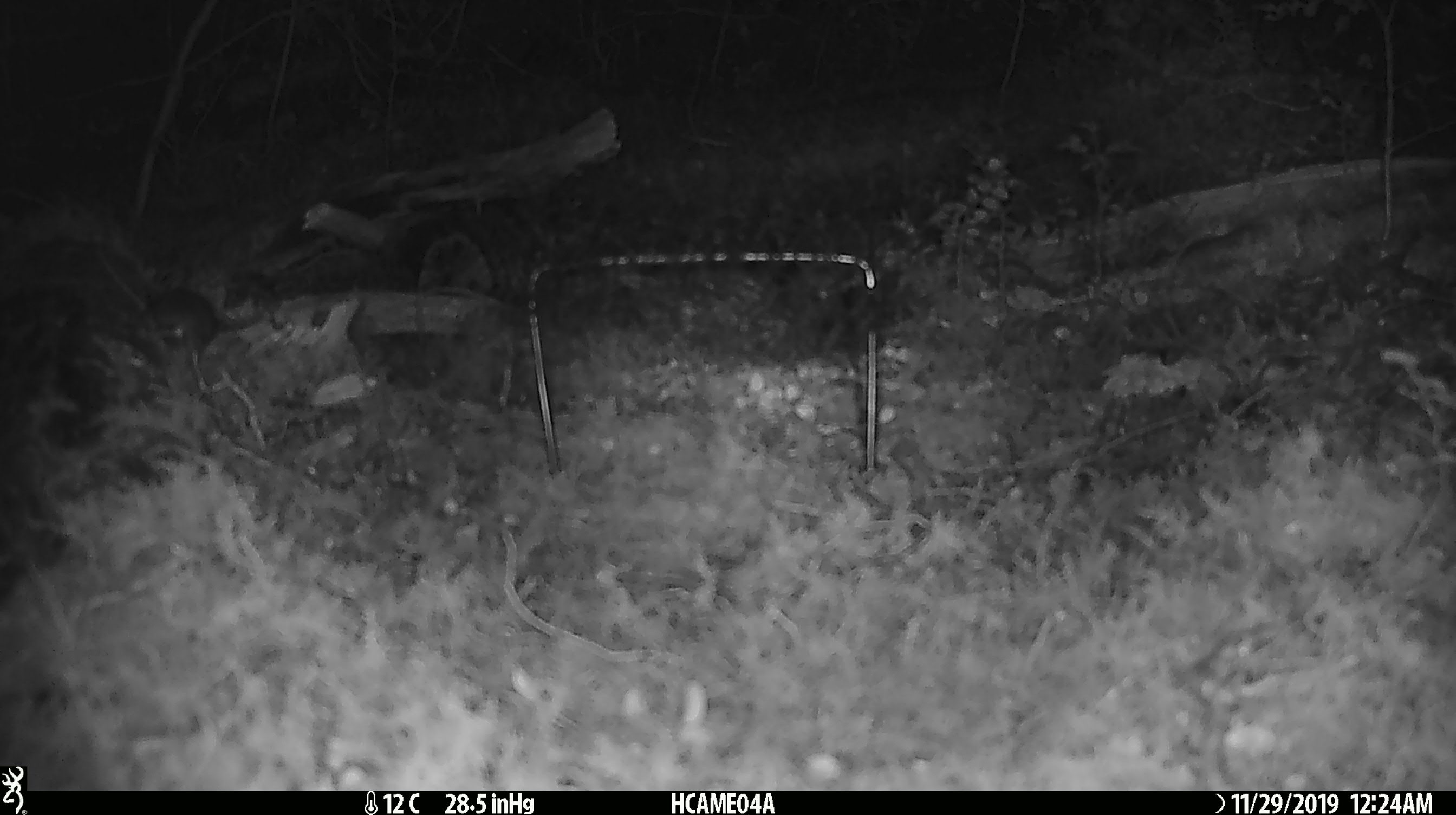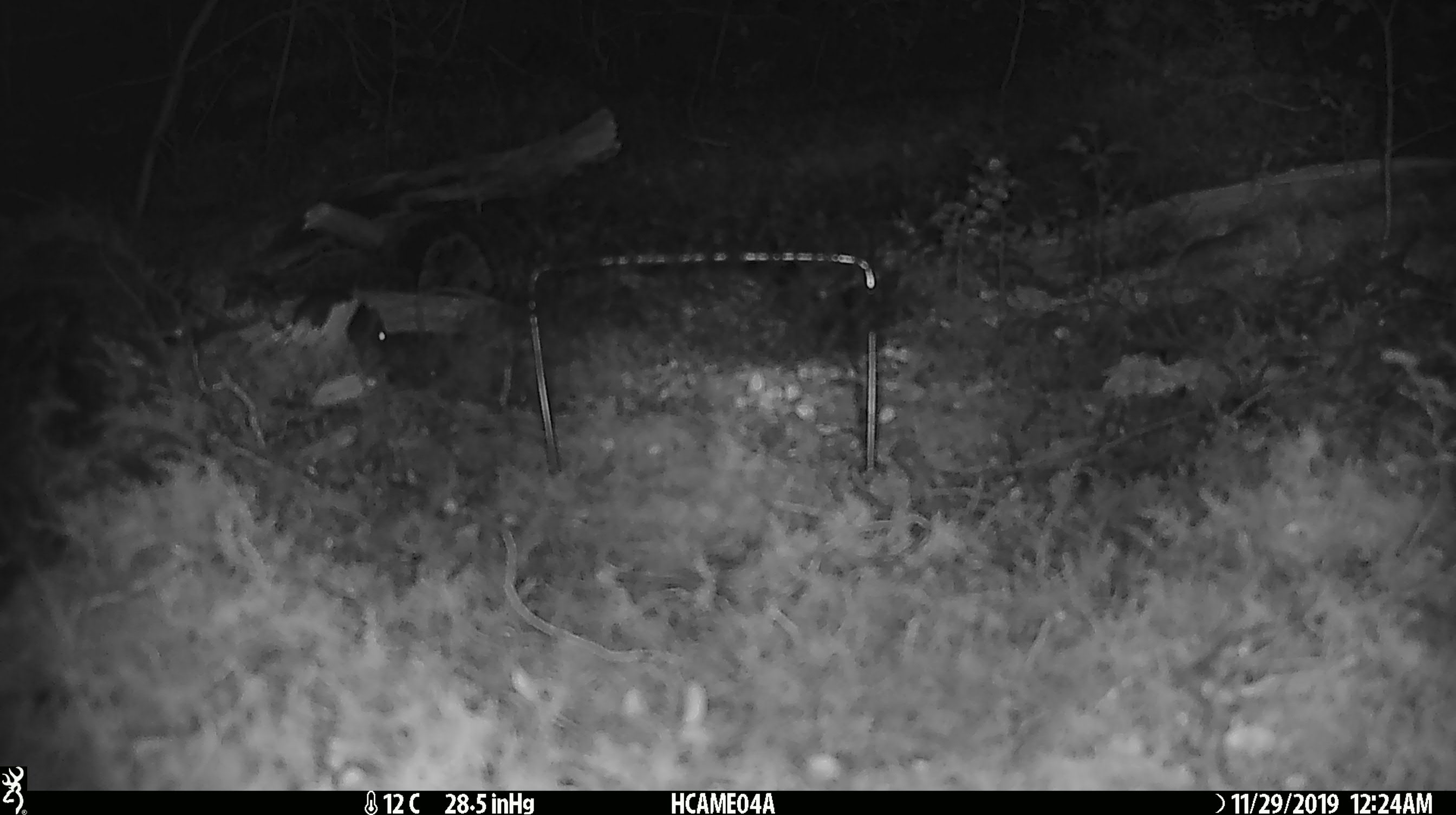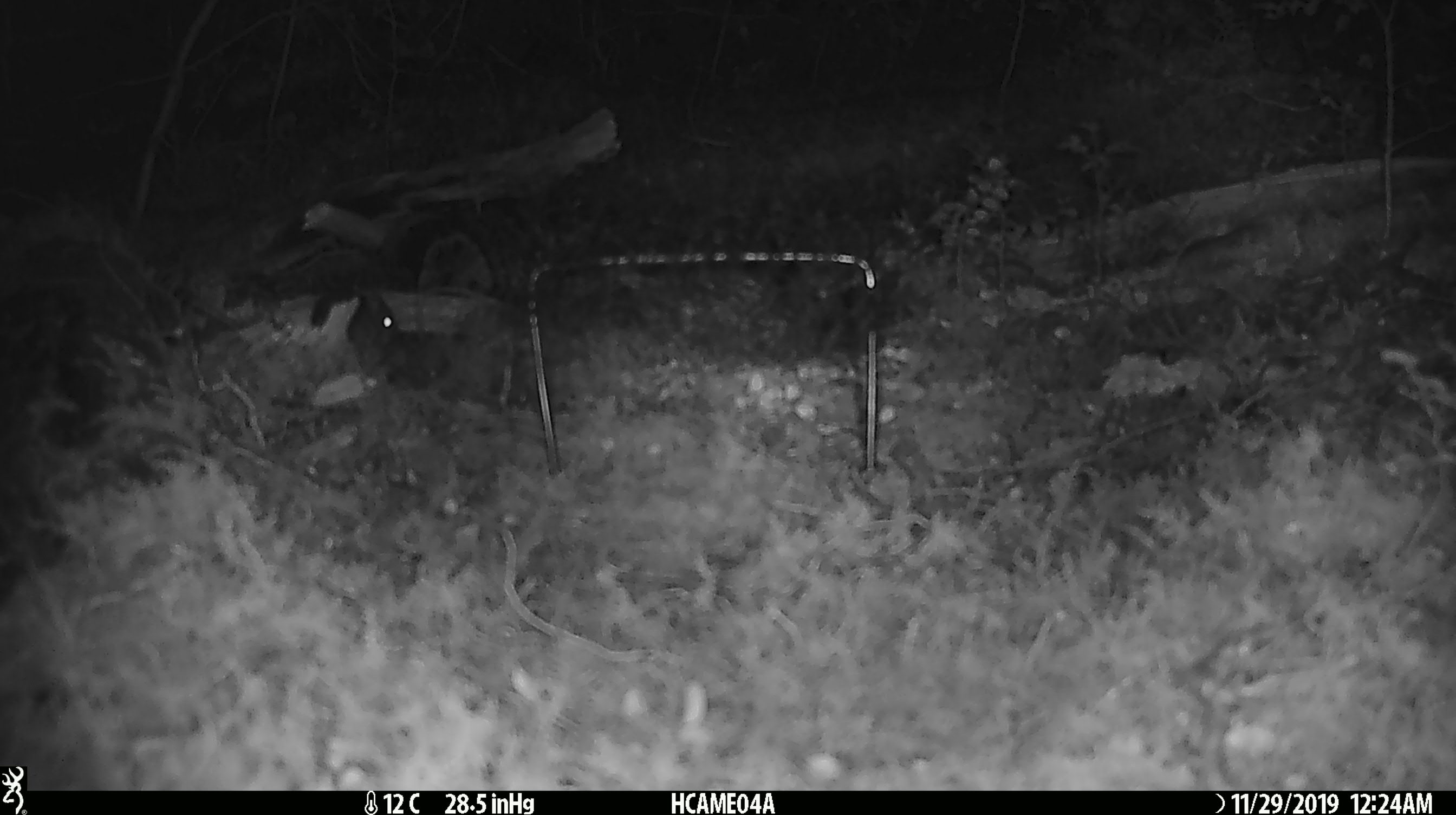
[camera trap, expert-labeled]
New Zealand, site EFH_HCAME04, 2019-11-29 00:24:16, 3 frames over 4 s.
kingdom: Animalia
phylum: Chordata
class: Mammalia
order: Rodentia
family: Muridae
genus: Mus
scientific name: Mus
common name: mouse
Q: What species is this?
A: Mouse (Mus).